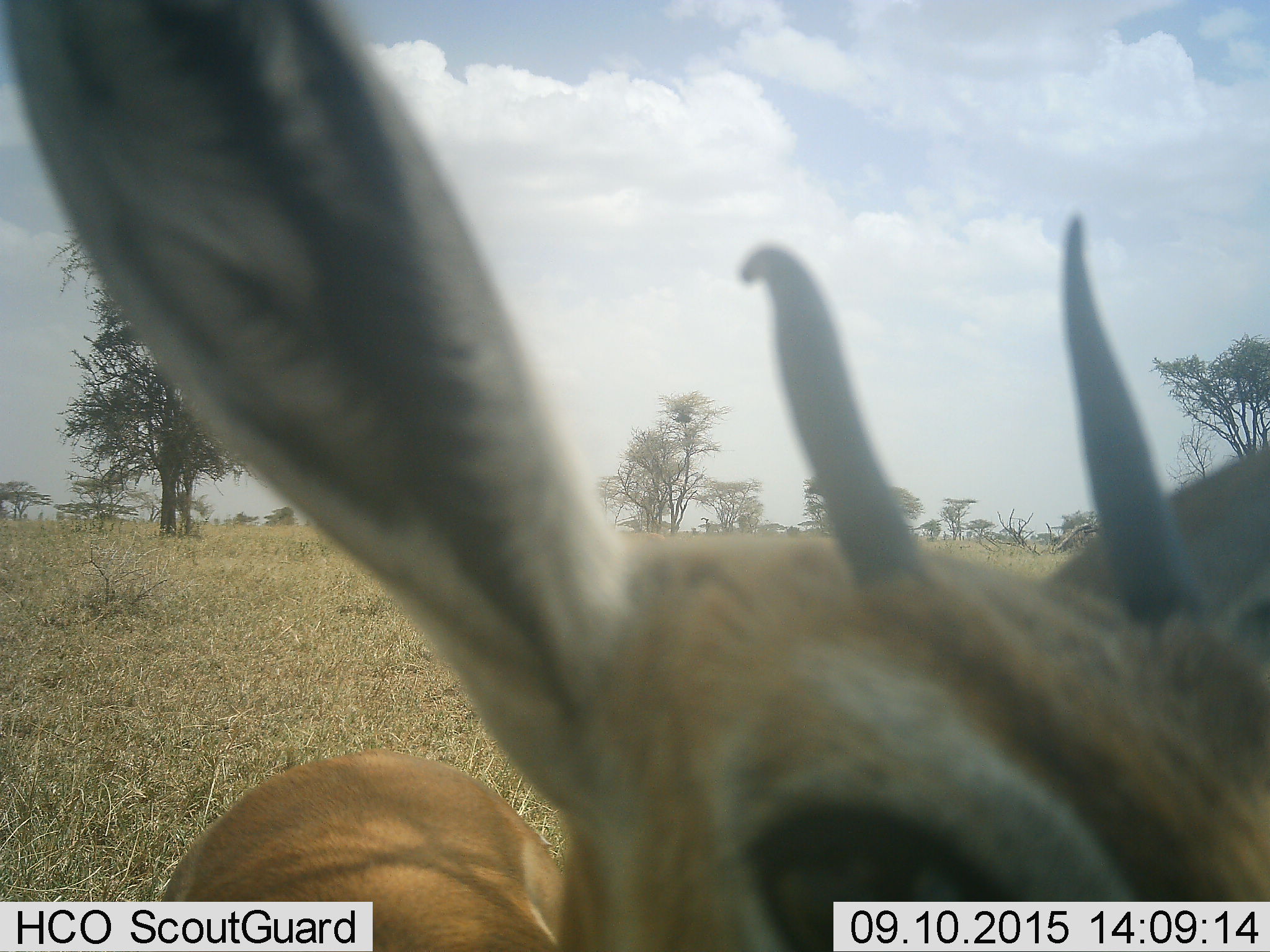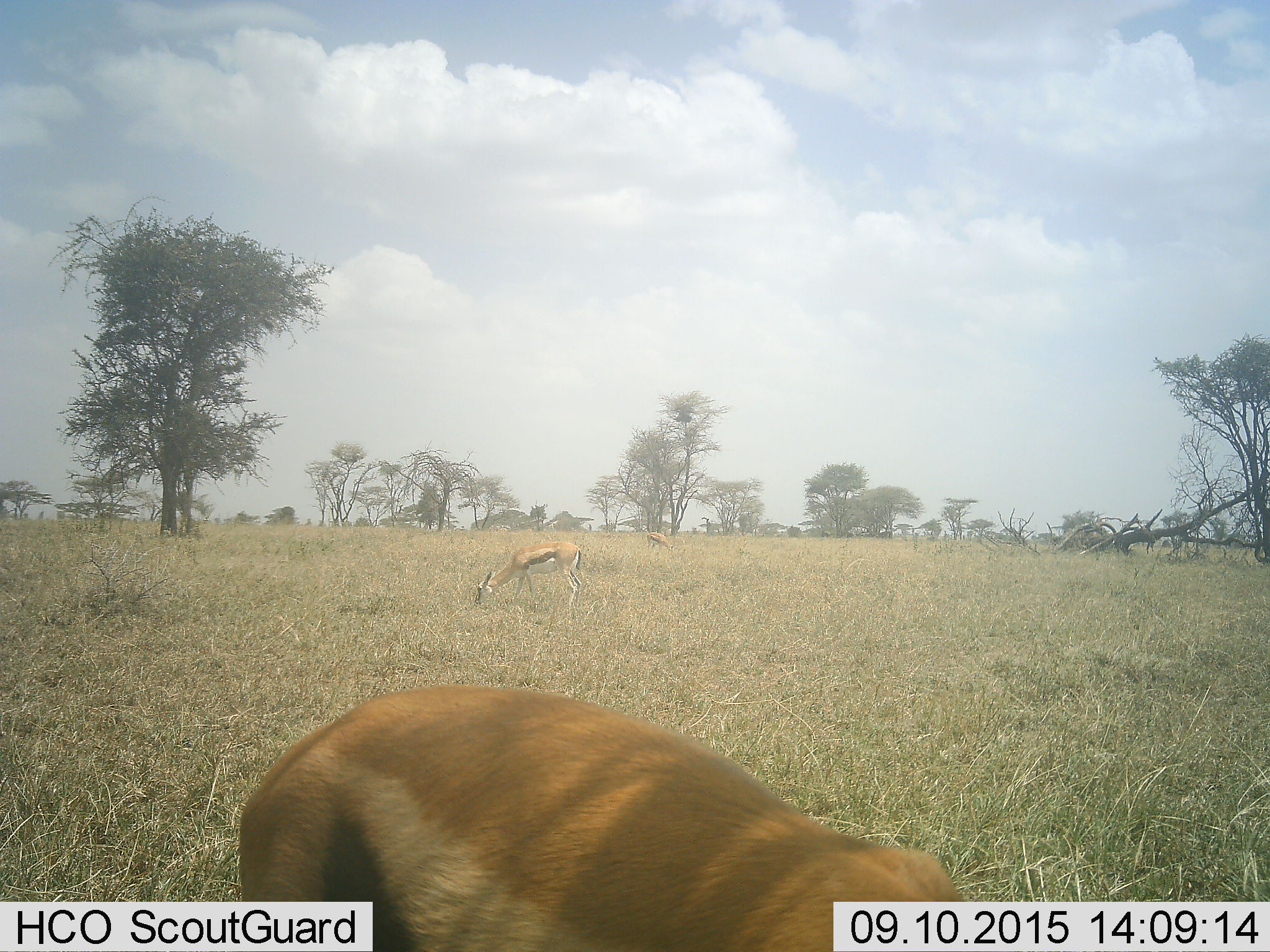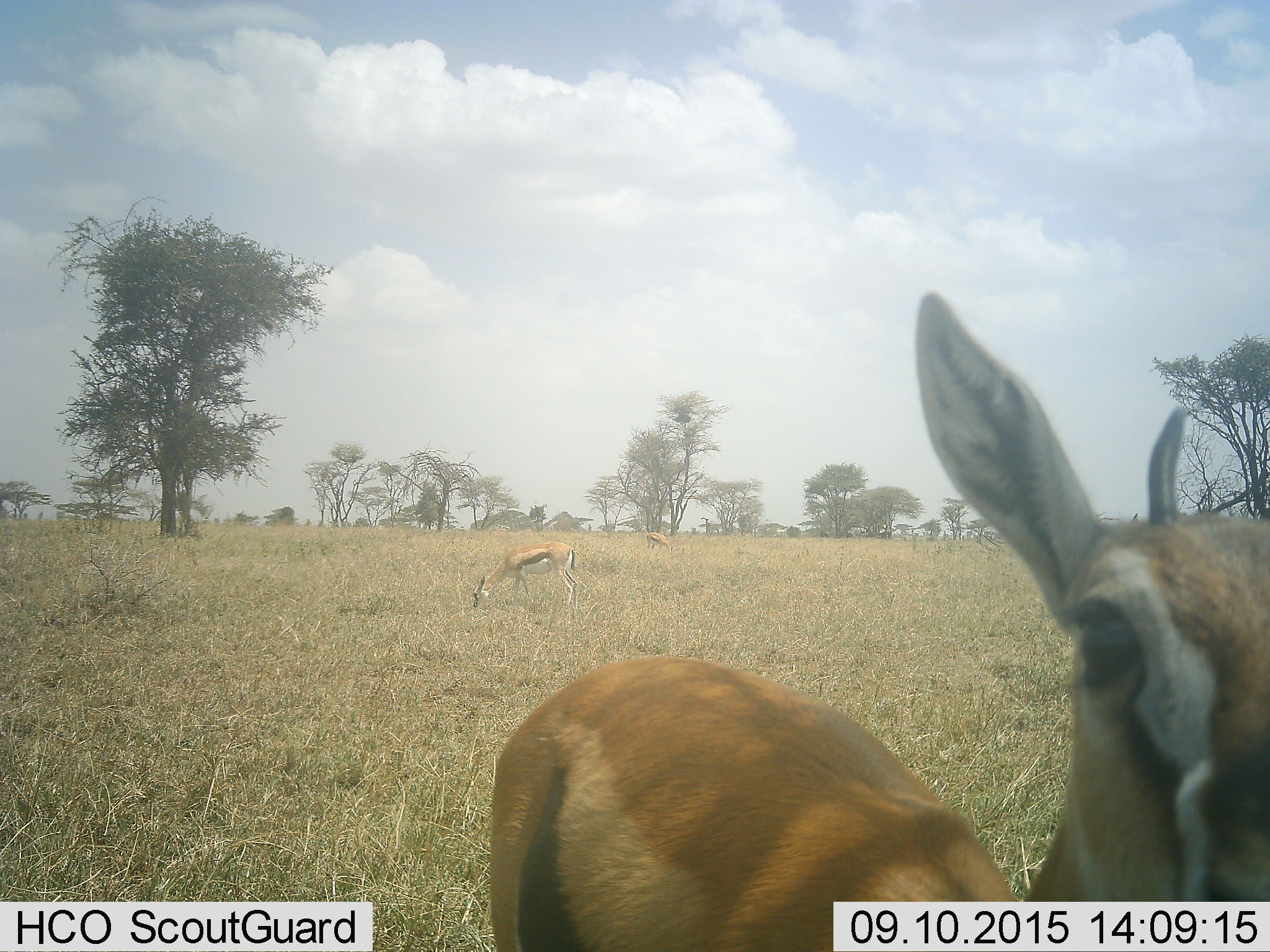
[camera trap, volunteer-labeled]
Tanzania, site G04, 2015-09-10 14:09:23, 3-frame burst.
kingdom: Animalia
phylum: Chordata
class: Mammalia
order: Artiodactyla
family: Bovidae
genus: Eudorcas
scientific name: Eudorcas thomsonii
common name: thomson's gazelle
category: gazellethomsons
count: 3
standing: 54%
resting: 0%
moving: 31%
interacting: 8%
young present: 8%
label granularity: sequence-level